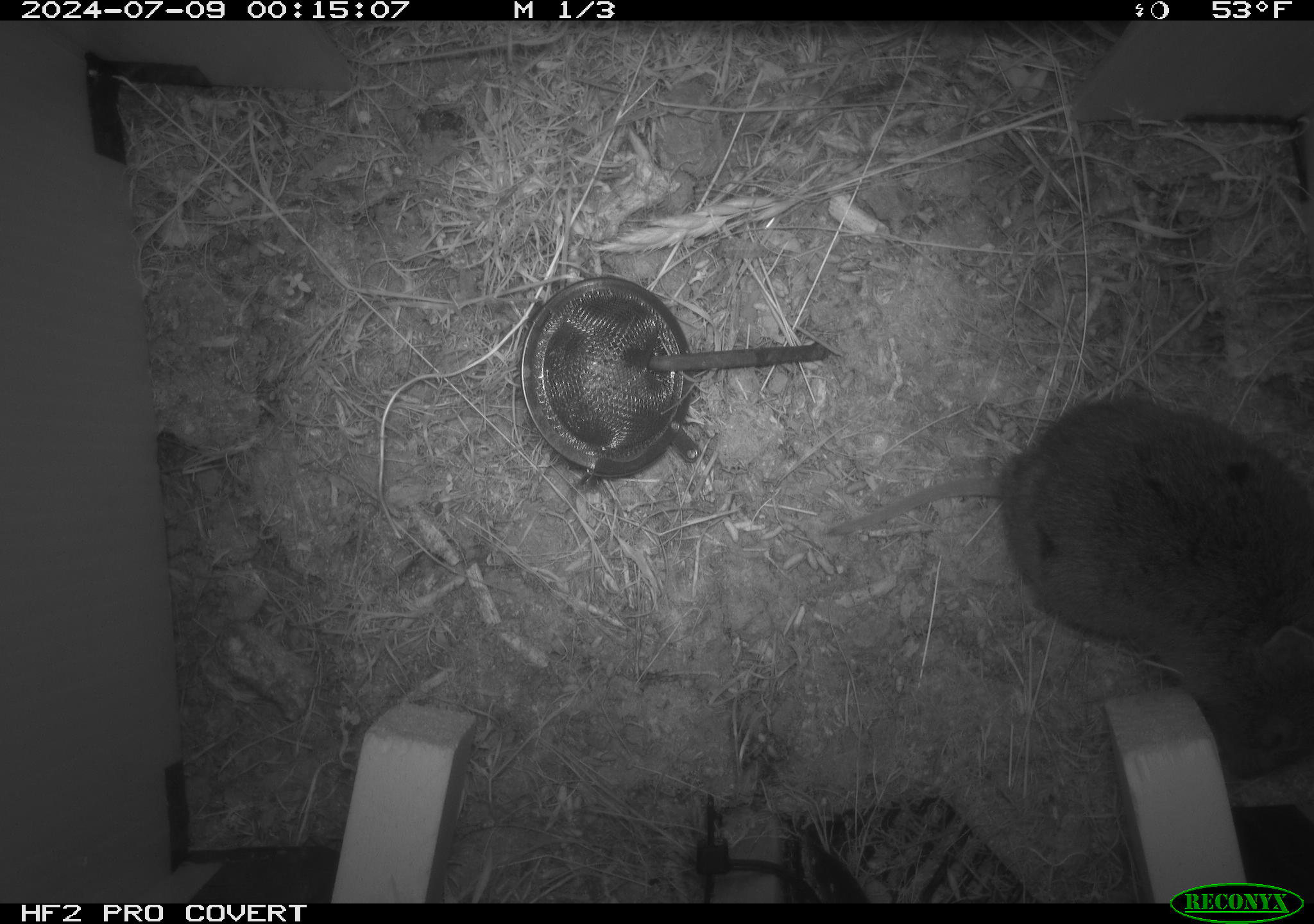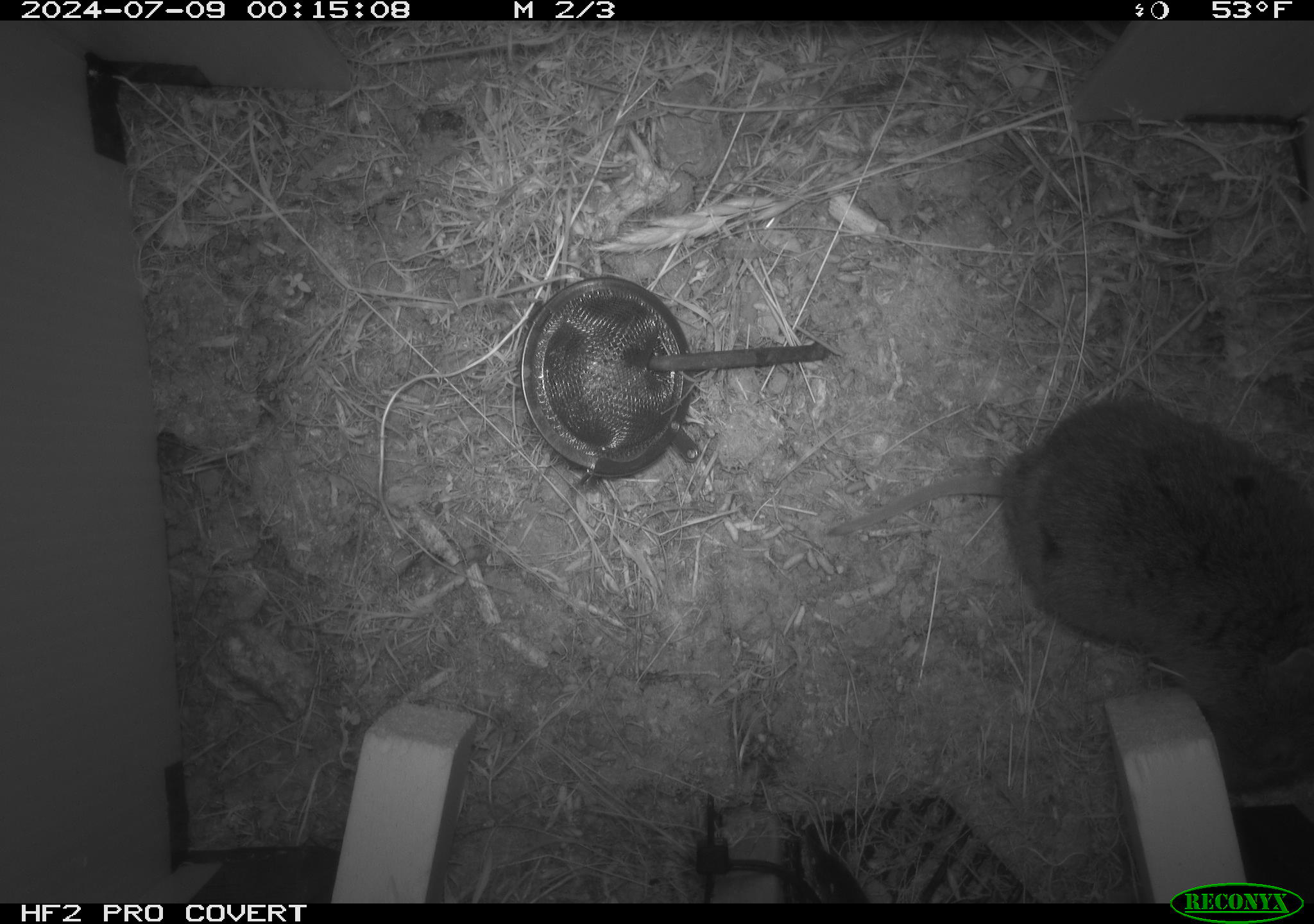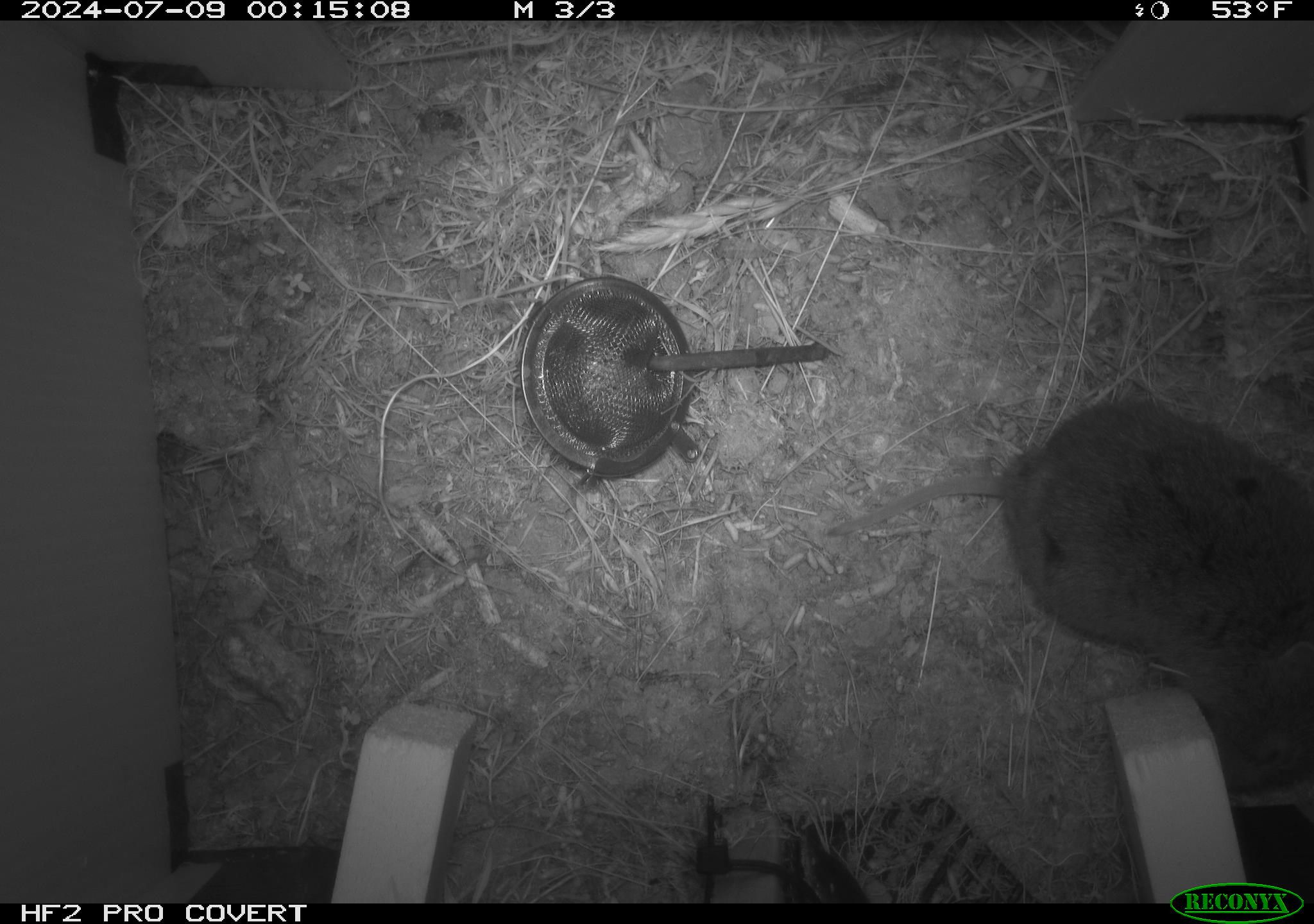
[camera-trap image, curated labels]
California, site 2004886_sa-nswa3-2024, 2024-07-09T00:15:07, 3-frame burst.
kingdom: Animalia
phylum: Chordata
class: Mammalia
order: Rodentia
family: Cricetidae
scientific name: Arvicolinae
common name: voles, lemmings, and muskrats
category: arvicolinae subfamily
Arvicolinae subfamily (voles, lemmings, and muskrats) (Arvicolinae).